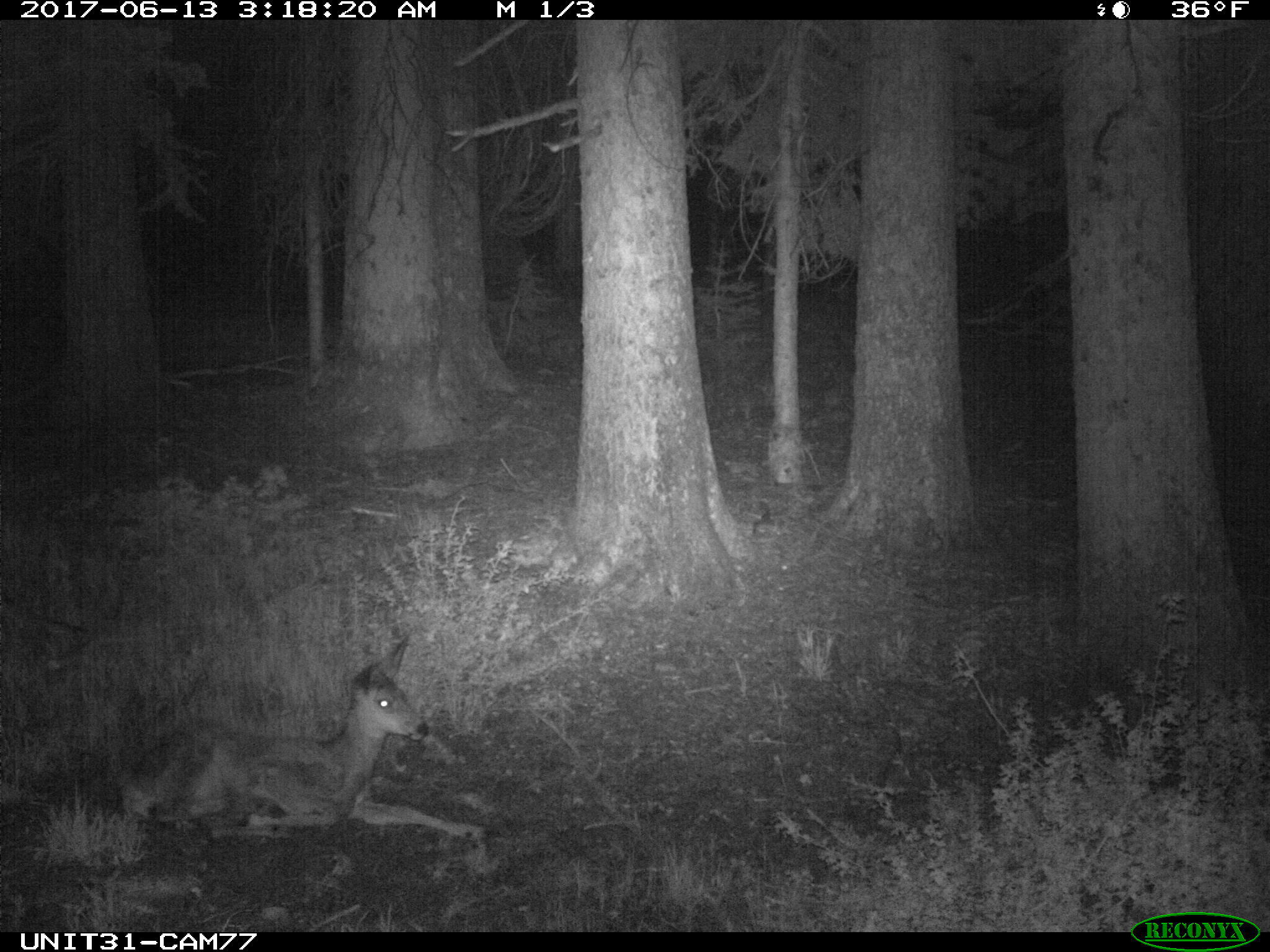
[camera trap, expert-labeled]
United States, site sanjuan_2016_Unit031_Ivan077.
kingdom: Animalia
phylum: Chordata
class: Mammalia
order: Artiodactyla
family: Cervidae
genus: Odocoileus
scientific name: Odocoileus hemionus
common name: mule deer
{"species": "Odocoileus hemionus (mule deer)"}